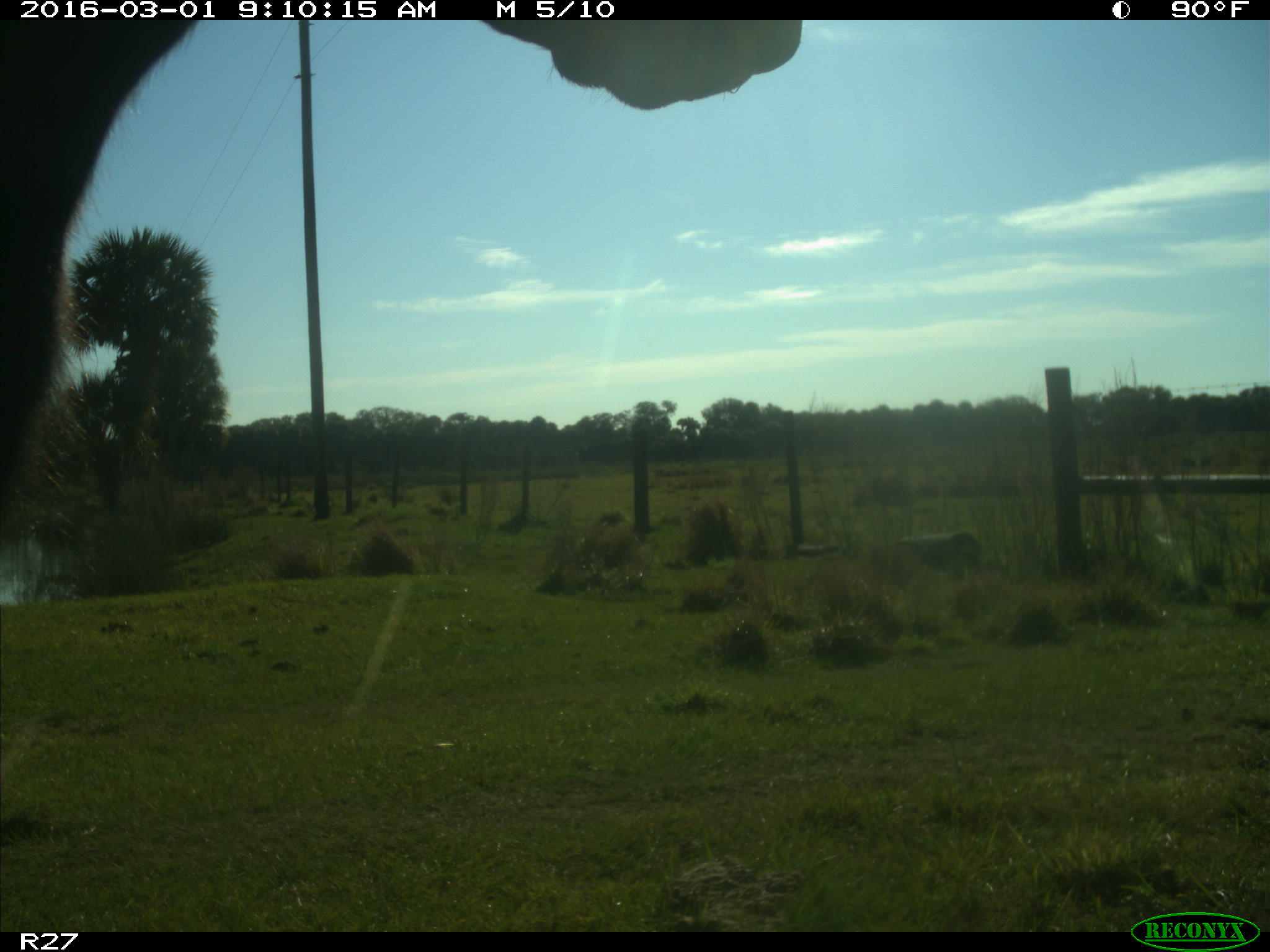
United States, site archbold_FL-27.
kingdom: Animalia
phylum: Chordata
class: Mammalia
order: Artiodactyla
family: Bovidae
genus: Bos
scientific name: Bos taurus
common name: domestic cow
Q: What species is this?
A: Bos taurus (domestic cow).